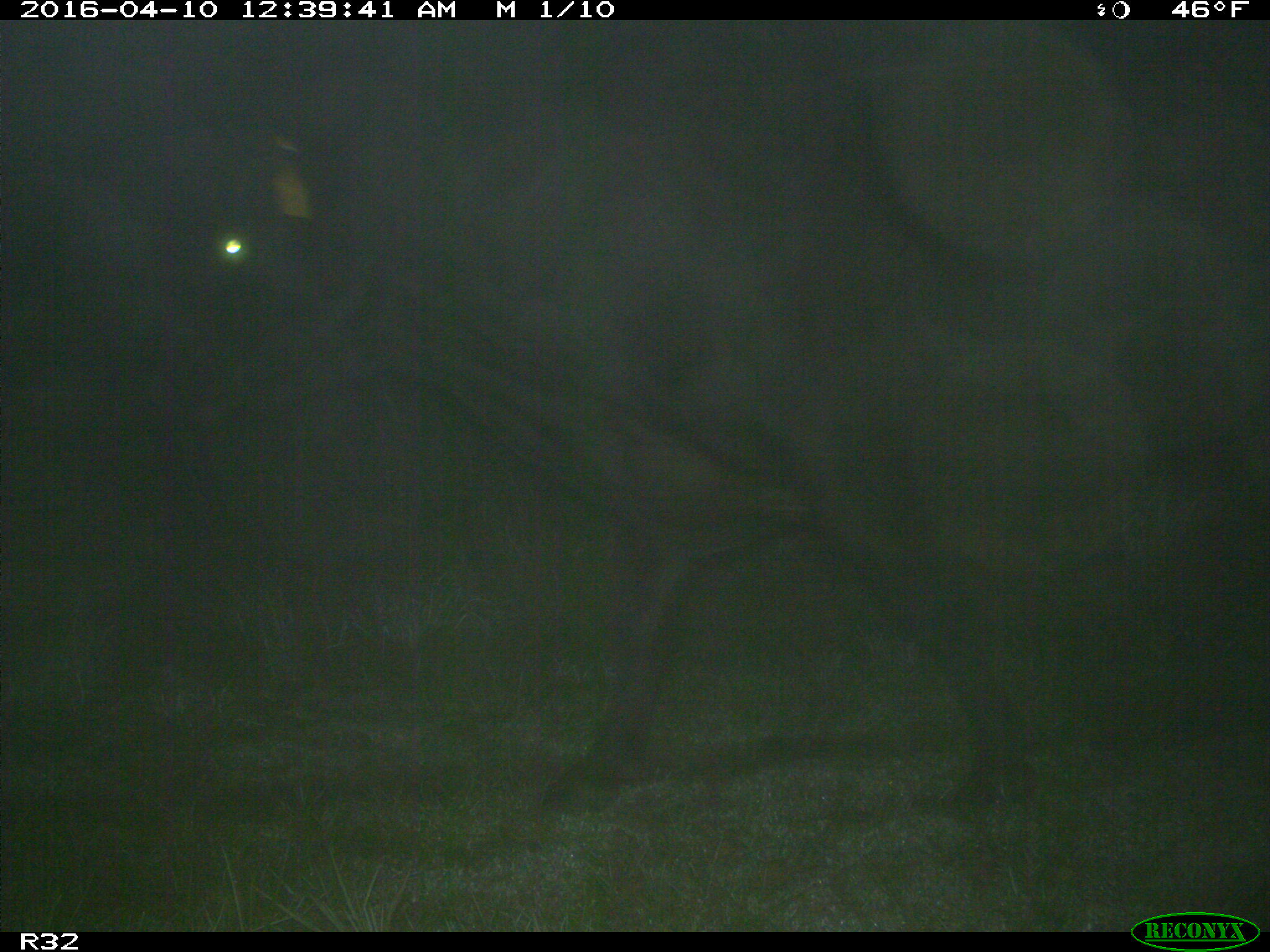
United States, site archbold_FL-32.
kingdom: Animalia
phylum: Chordata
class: Mammalia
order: Artiodactyla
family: Bovidae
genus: Bos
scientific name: Bos taurus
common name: domestic cow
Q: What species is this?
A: Bos taurus (domestic cow).